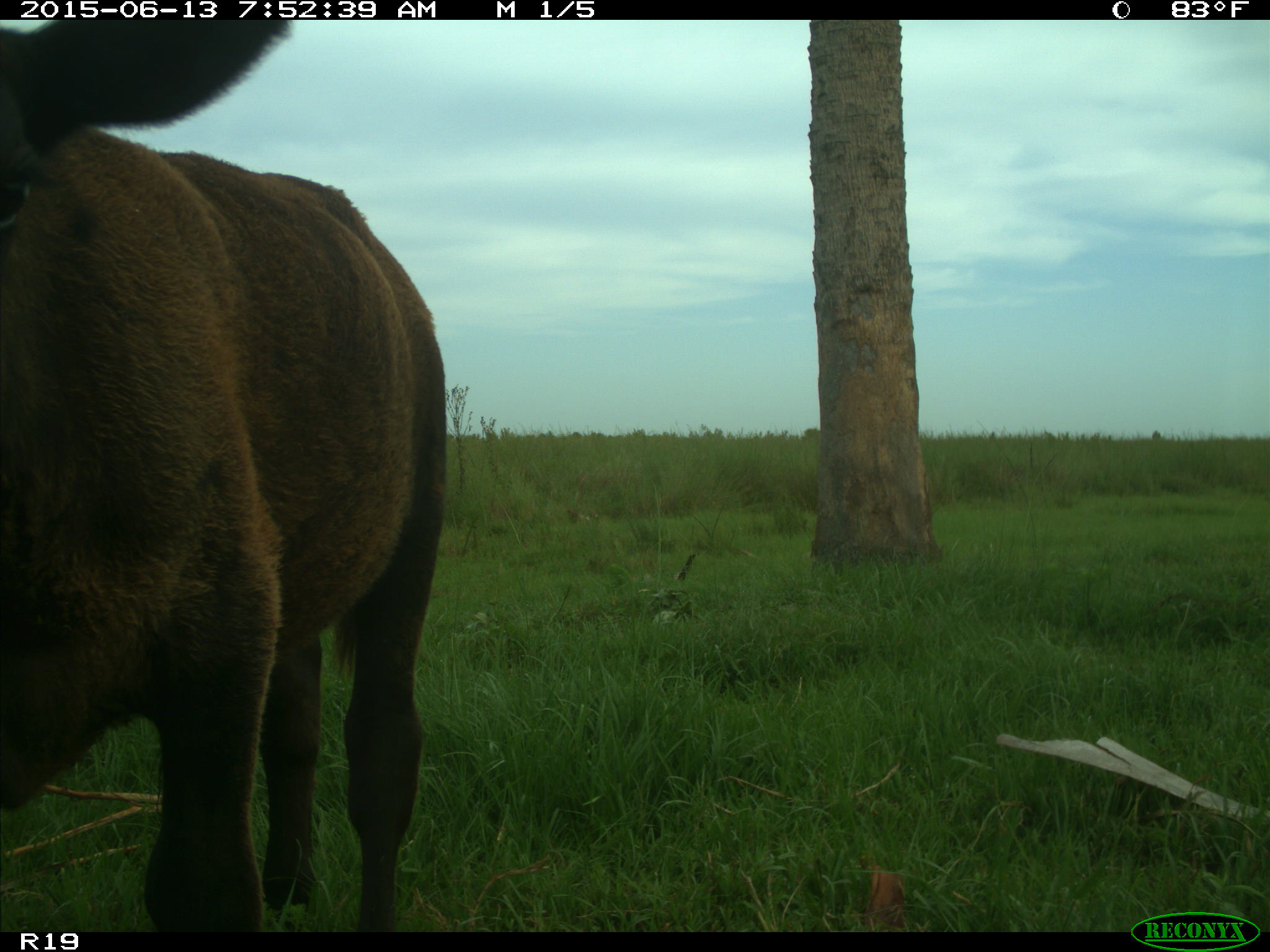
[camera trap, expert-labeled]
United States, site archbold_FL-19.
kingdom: Animalia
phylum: Chordata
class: Mammalia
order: Artiodactyla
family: Bovidae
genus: Bos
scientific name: Bos taurus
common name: domestic cow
Bos taurus (domestic cow).